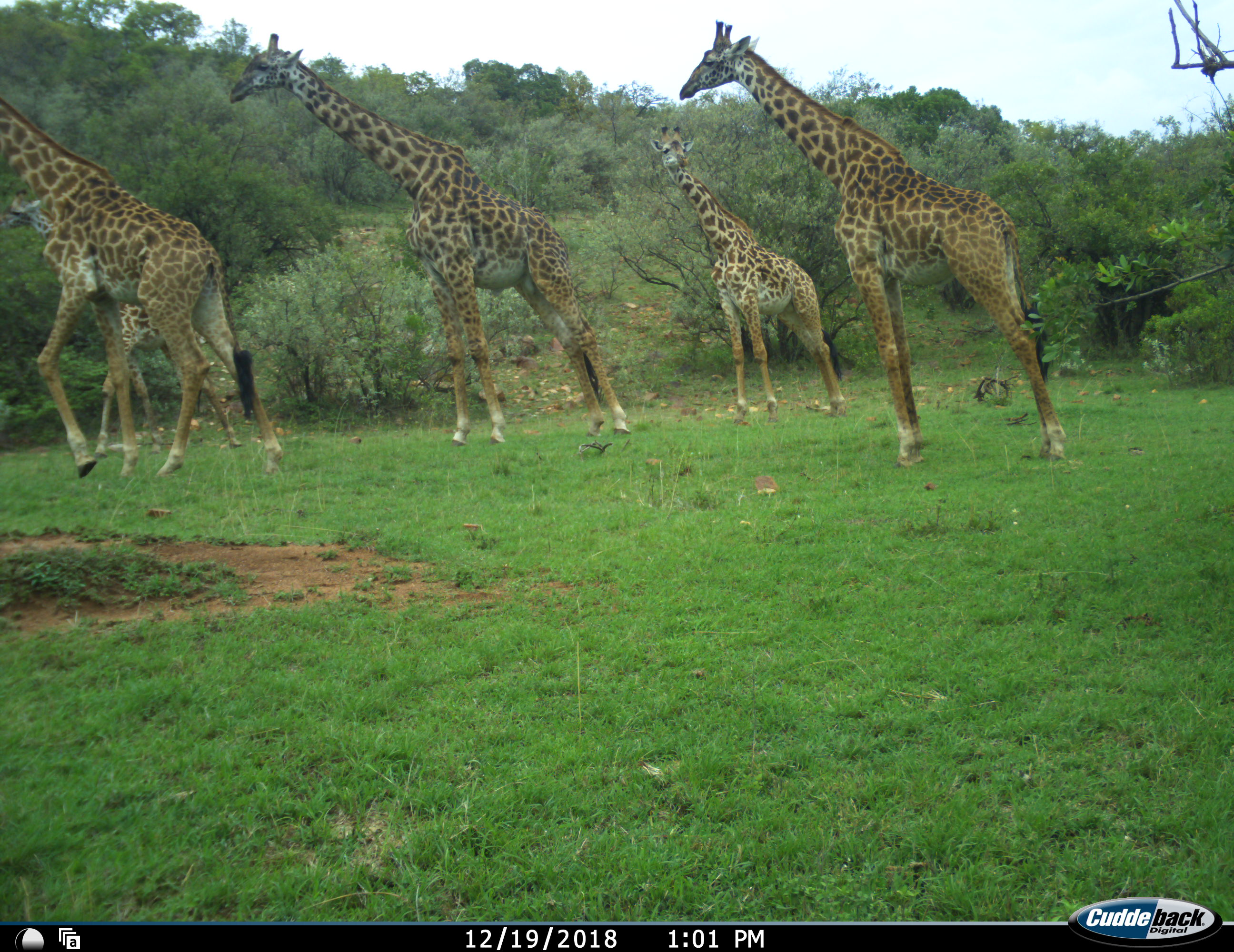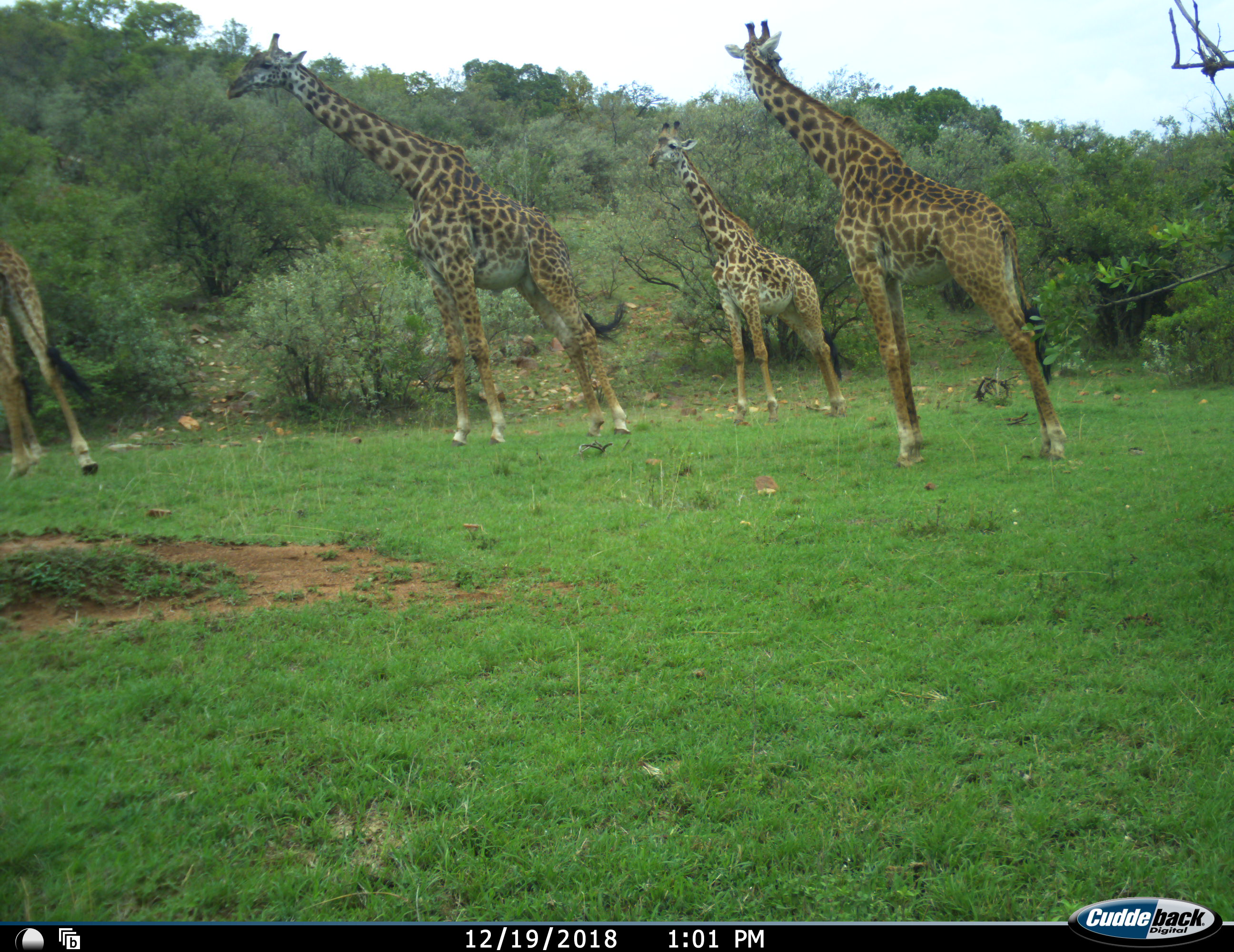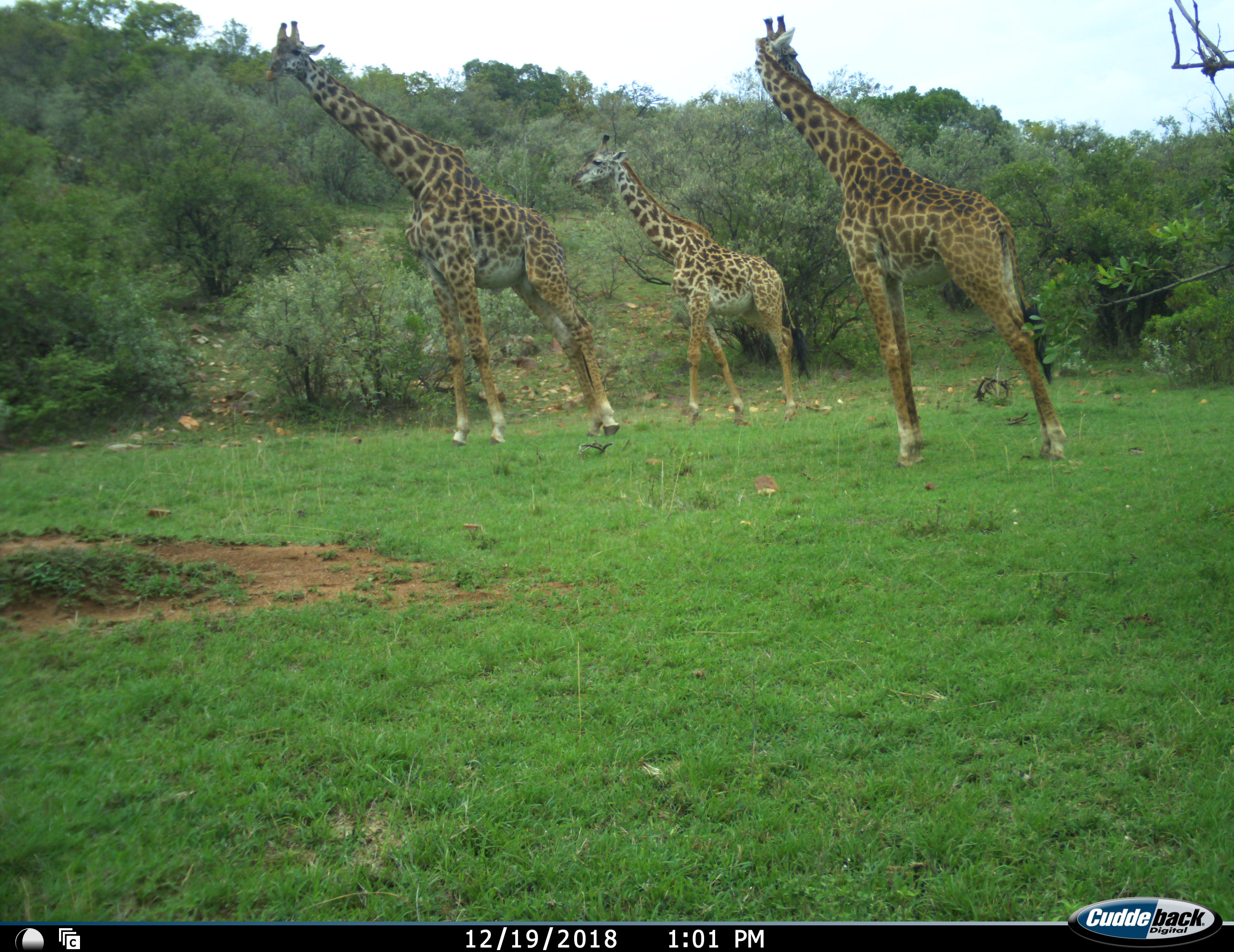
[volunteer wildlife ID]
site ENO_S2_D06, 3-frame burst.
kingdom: Animalia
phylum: Chordata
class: Mammalia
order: Artiodactyla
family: Giraffidae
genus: Giraffa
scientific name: Giraffa camelopardalis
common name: giraffe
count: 4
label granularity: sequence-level